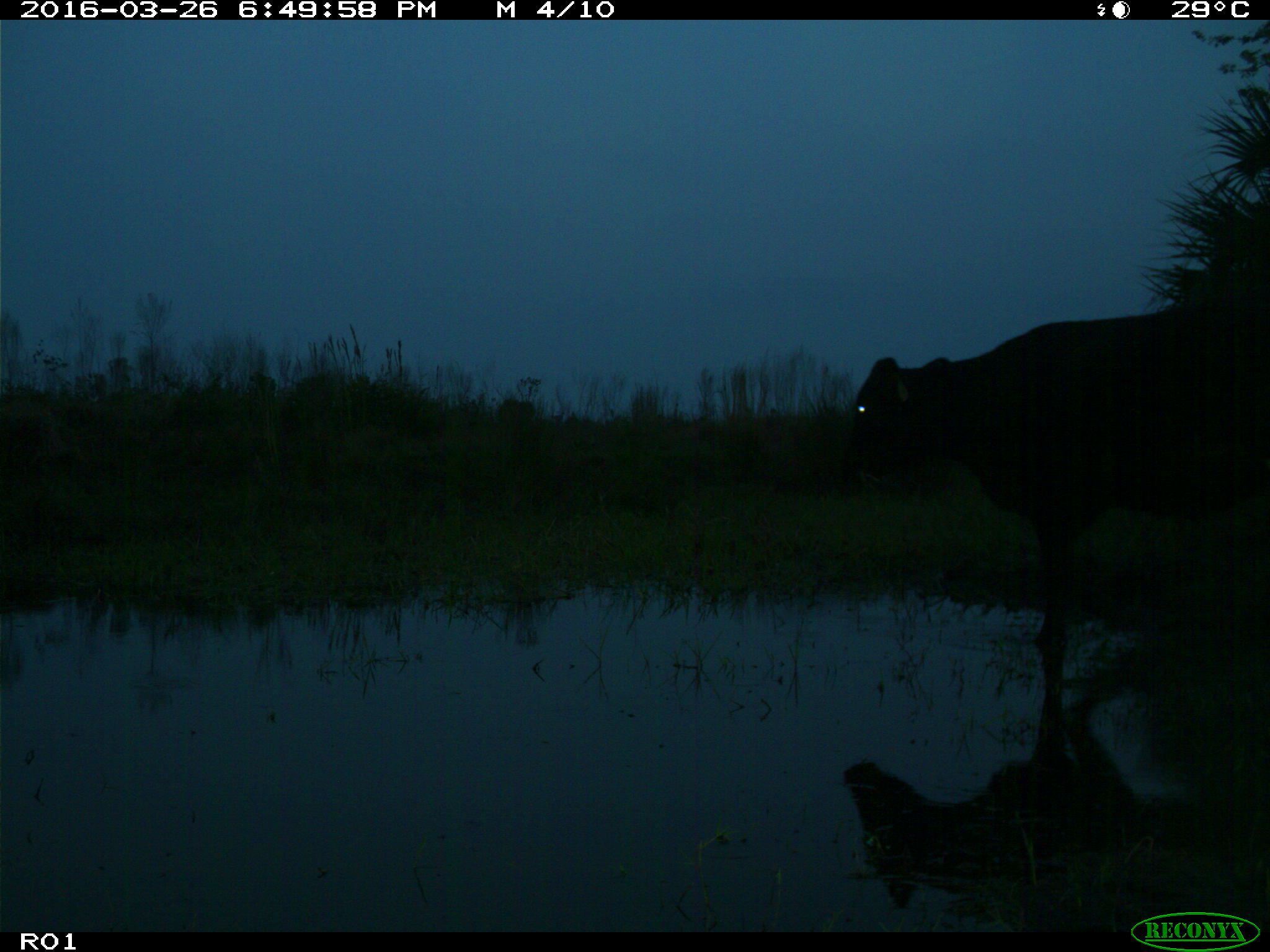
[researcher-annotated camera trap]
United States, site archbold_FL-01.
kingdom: Animalia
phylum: Chordata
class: Mammalia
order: Artiodactyla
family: Bovidae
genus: Bos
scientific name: Bos taurus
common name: domestic cow